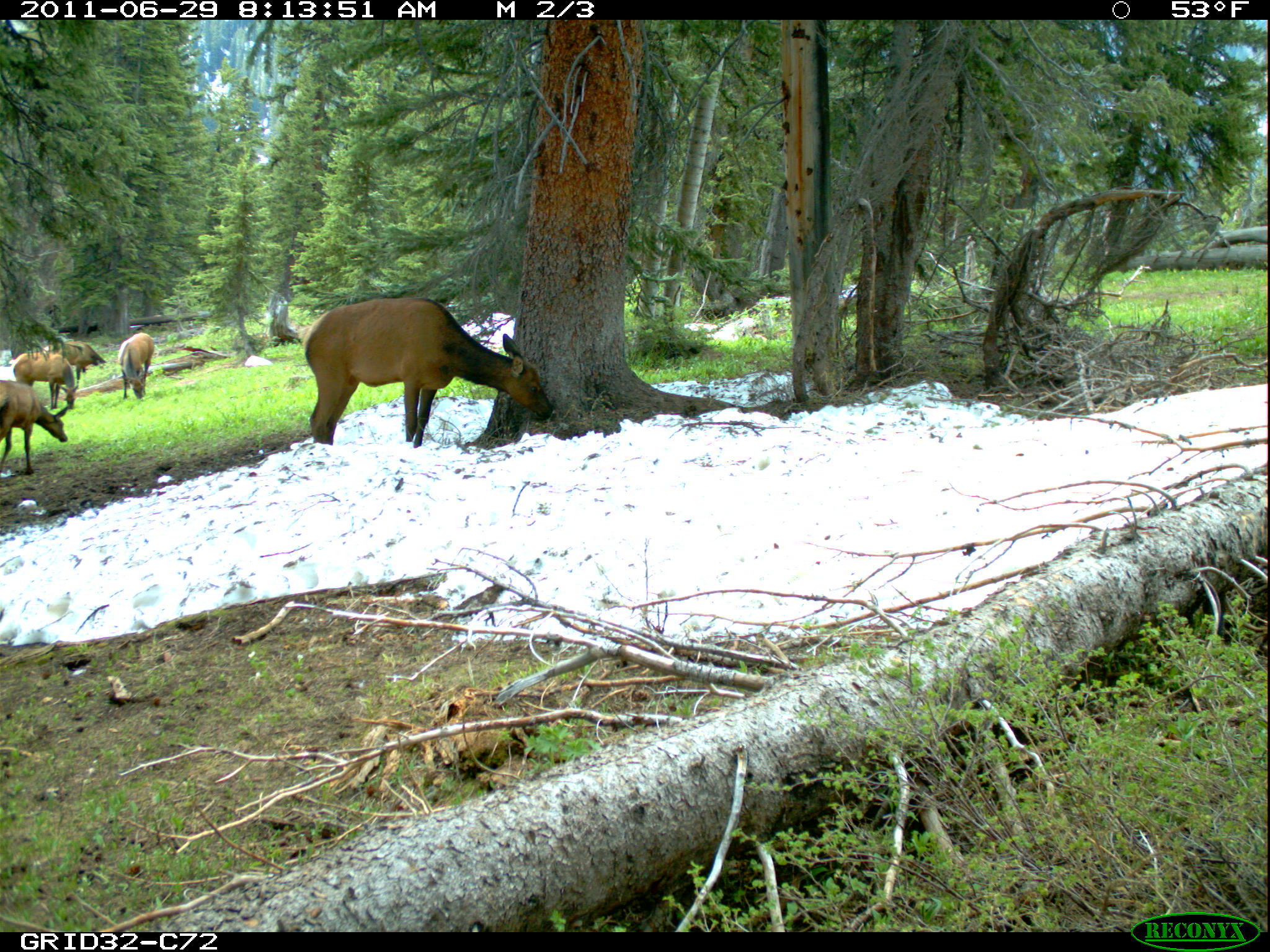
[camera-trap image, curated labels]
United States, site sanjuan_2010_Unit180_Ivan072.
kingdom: Animalia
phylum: Chordata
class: Mammalia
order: Artiodactyla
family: Cervidae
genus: Cervus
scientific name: Cervus elaphus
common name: red deer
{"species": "Cervus elaphus (red deer)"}